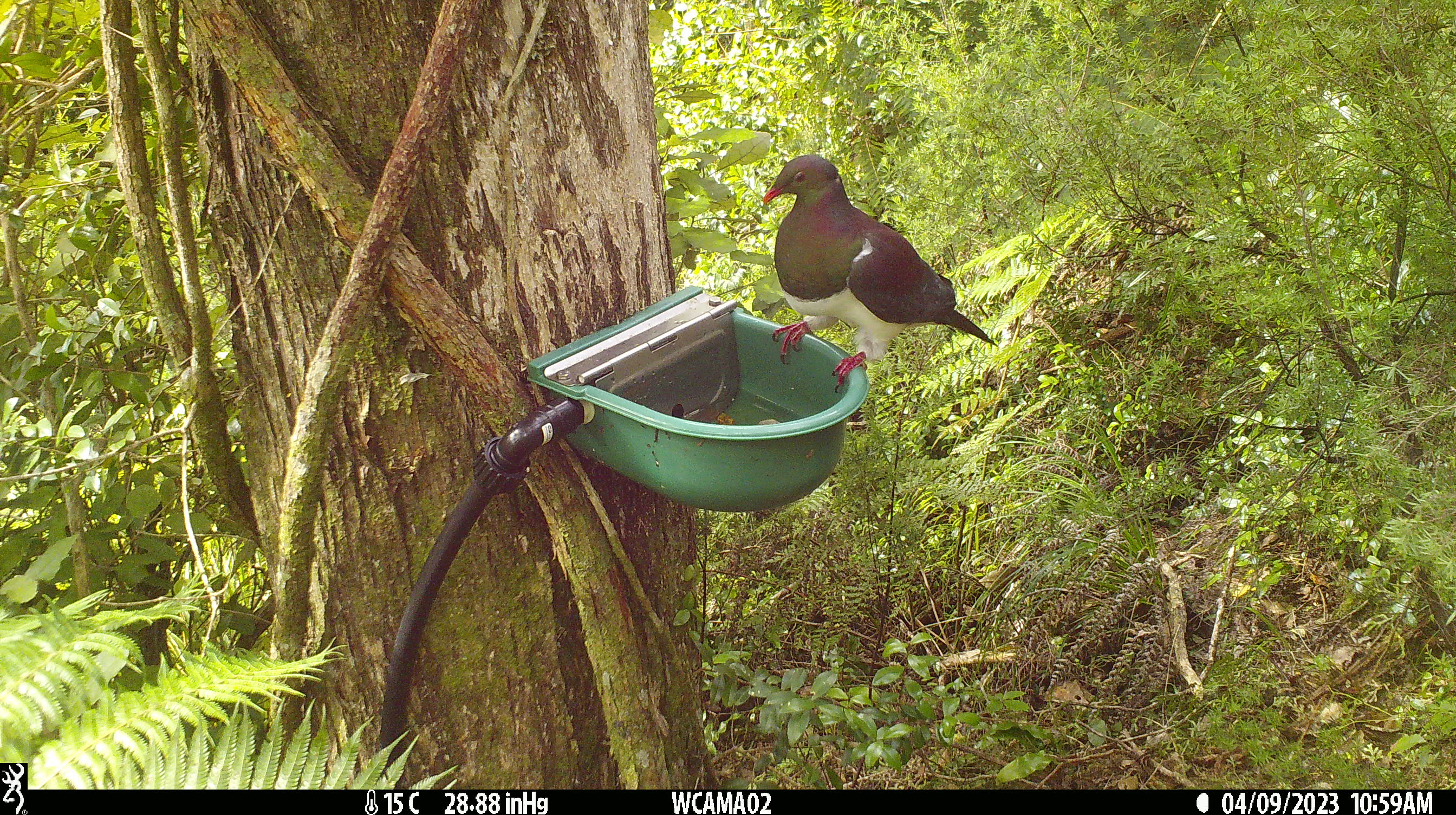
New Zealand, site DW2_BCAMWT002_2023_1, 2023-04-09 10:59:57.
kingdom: Animalia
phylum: Chordata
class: Aves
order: Columbiformes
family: Columbidae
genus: Hemiphaga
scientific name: Hemiphaga novaeseelandiae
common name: new zealand pigeon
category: kereru